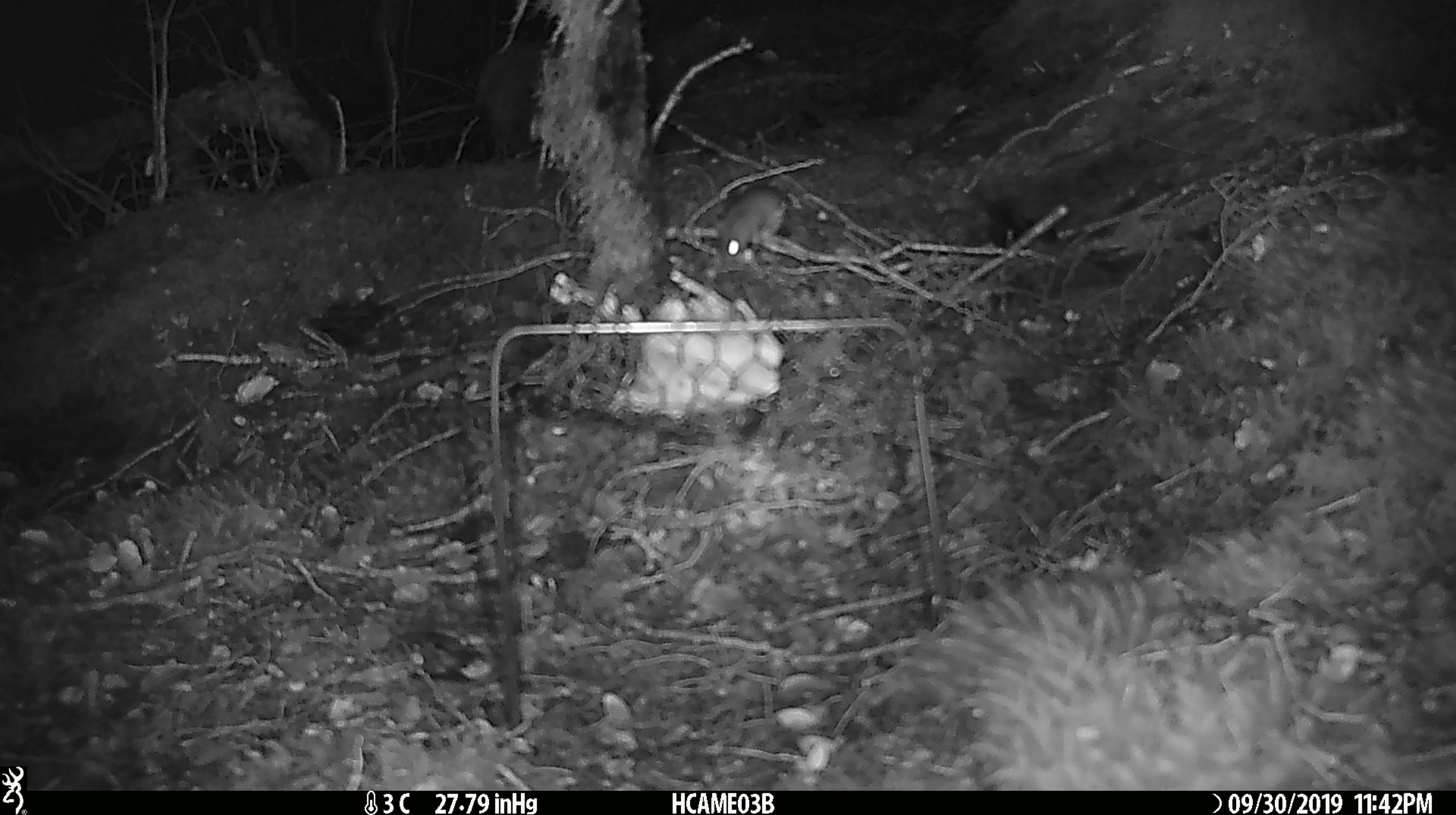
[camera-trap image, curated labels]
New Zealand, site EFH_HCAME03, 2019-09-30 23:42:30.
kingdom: Animalia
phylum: Chordata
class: Mammalia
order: Rodentia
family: Muridae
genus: Mus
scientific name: Mus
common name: mouse